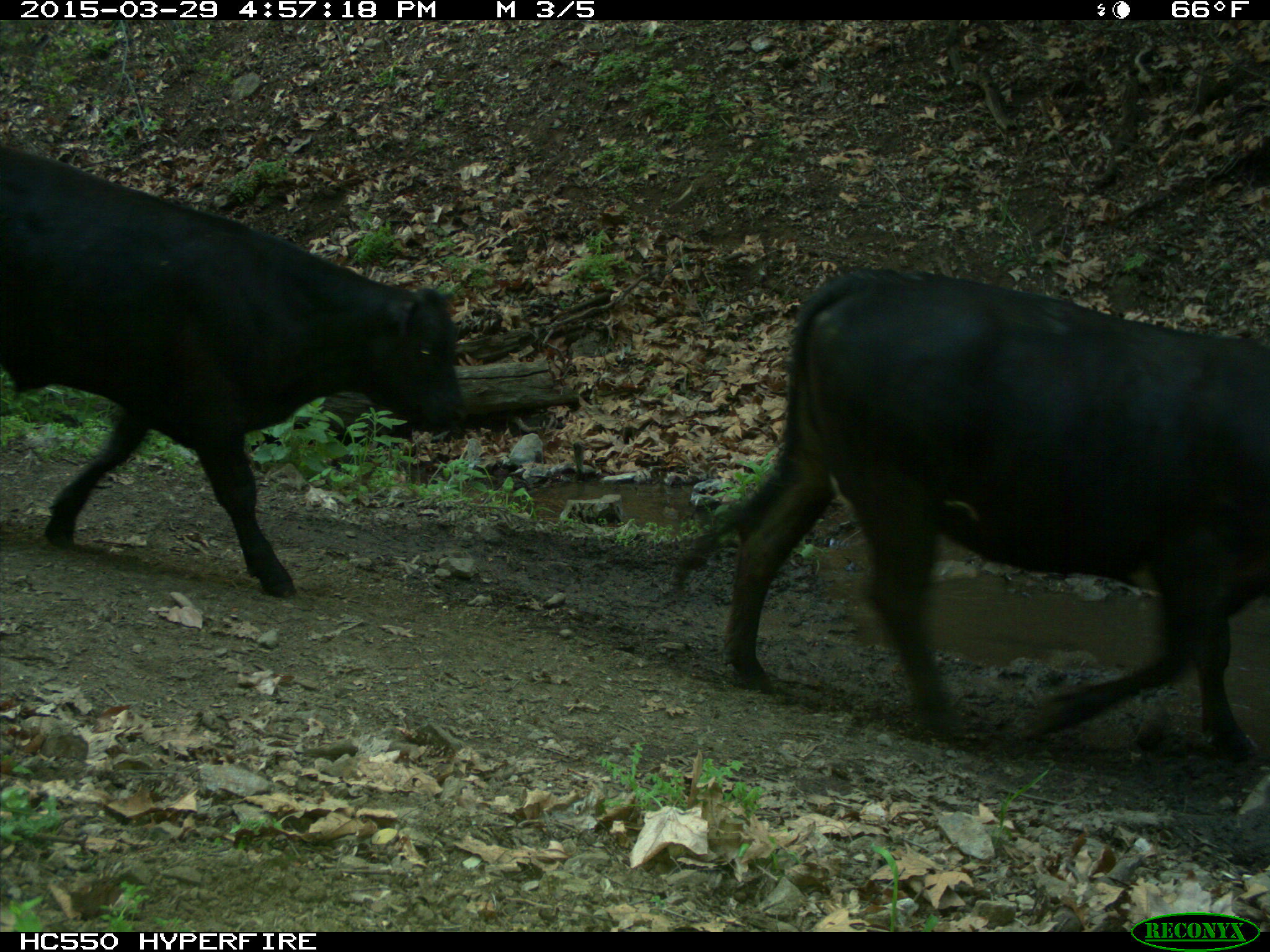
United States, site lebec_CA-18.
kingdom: Animalia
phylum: Chordata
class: Mammalia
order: Artiodactyla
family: Bovidae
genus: Bos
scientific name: Bos taurus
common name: domestic cow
Bos taurus (domestic cow).